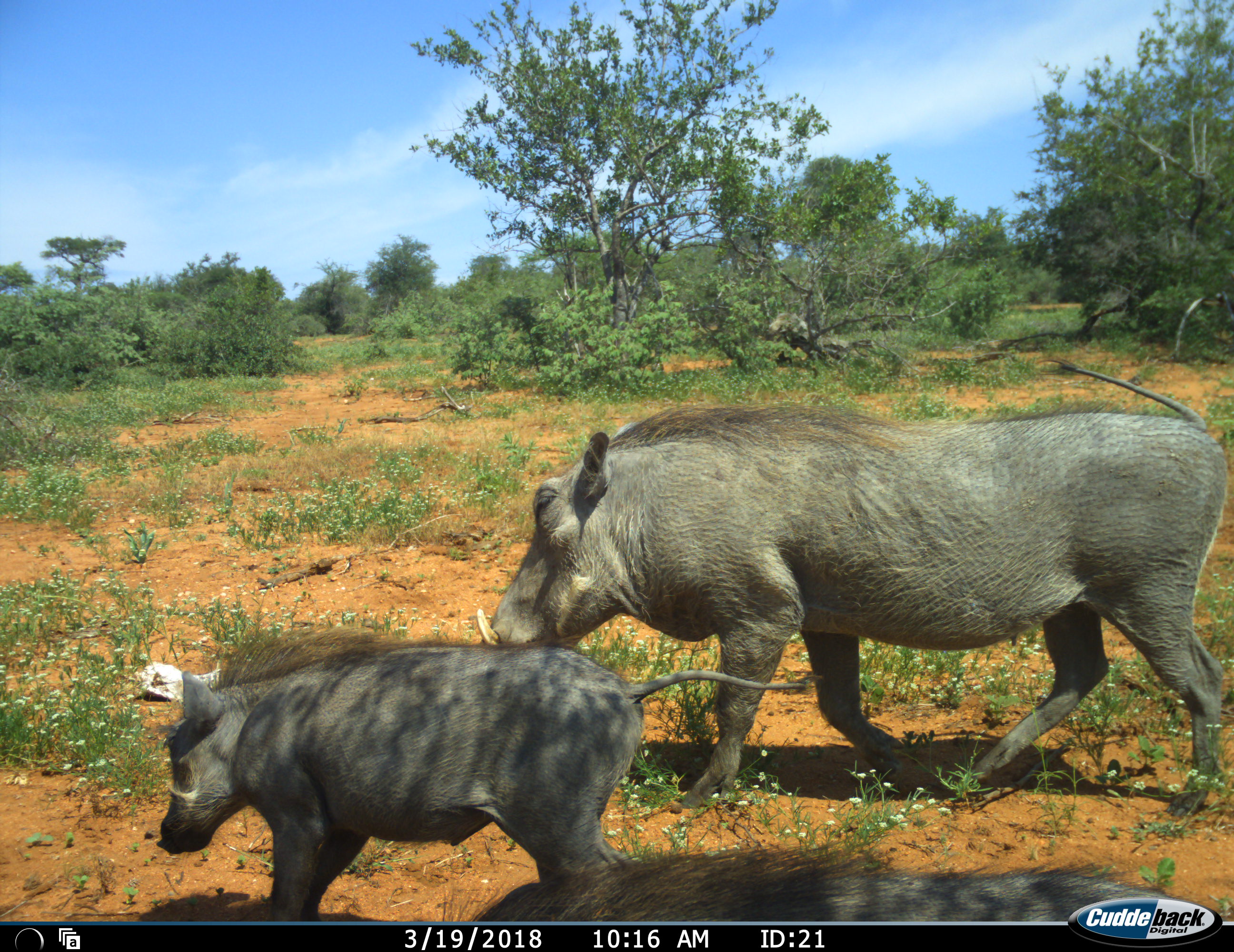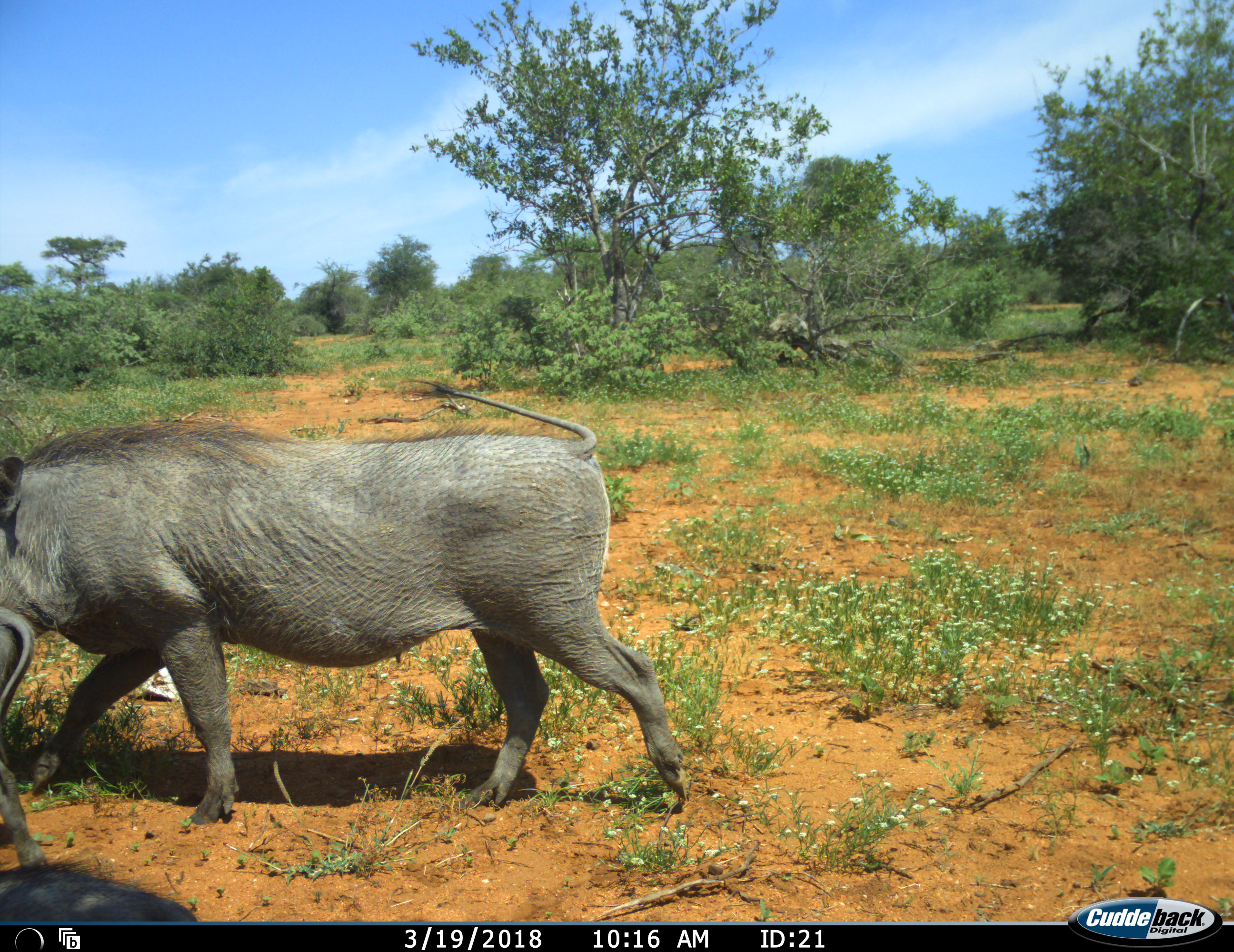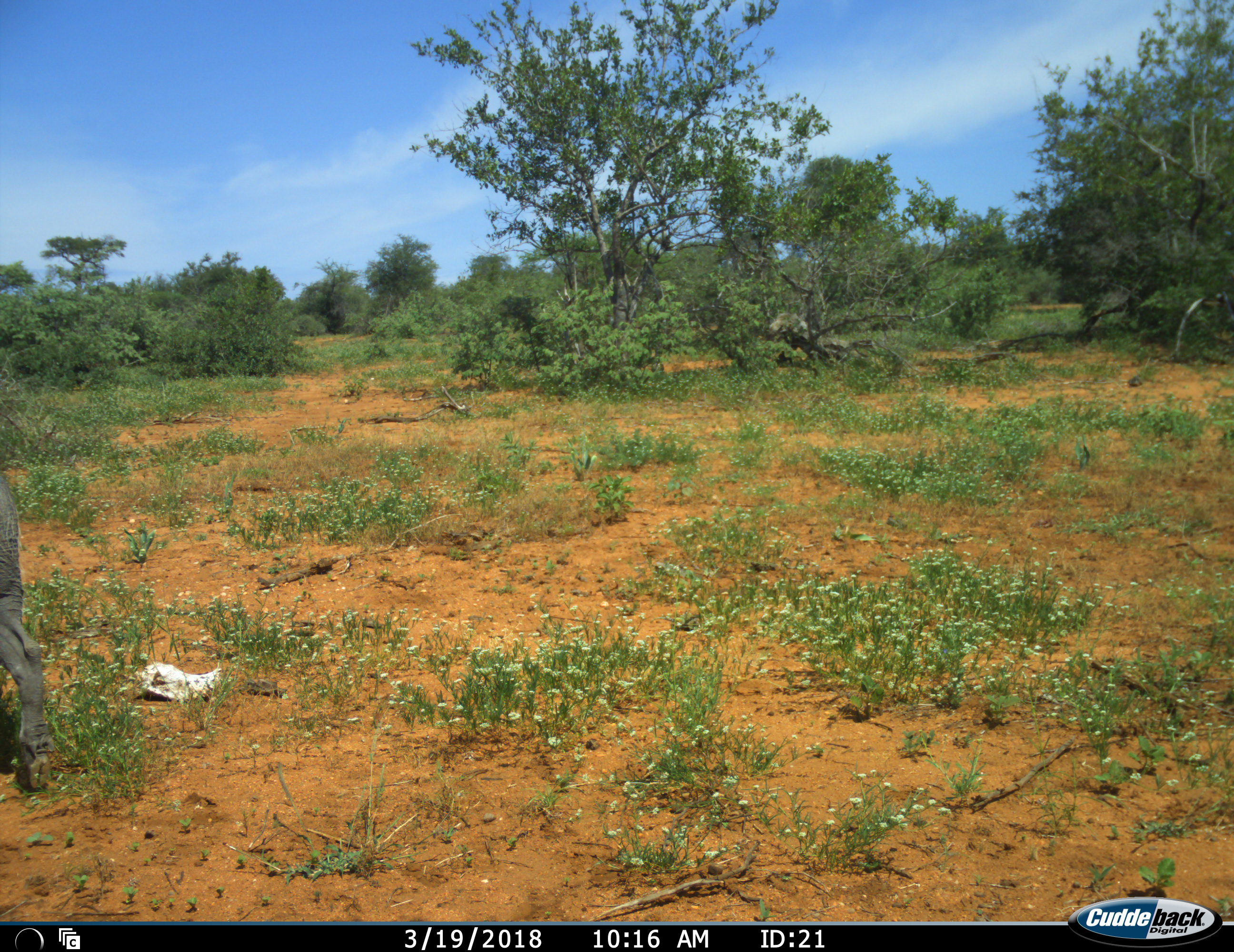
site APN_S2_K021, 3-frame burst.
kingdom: Animalia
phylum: Chordata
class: Mammalia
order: Artiodactyla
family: Suidae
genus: Phacochoerus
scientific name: Phacochoerus africanus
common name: warthog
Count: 3.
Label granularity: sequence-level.